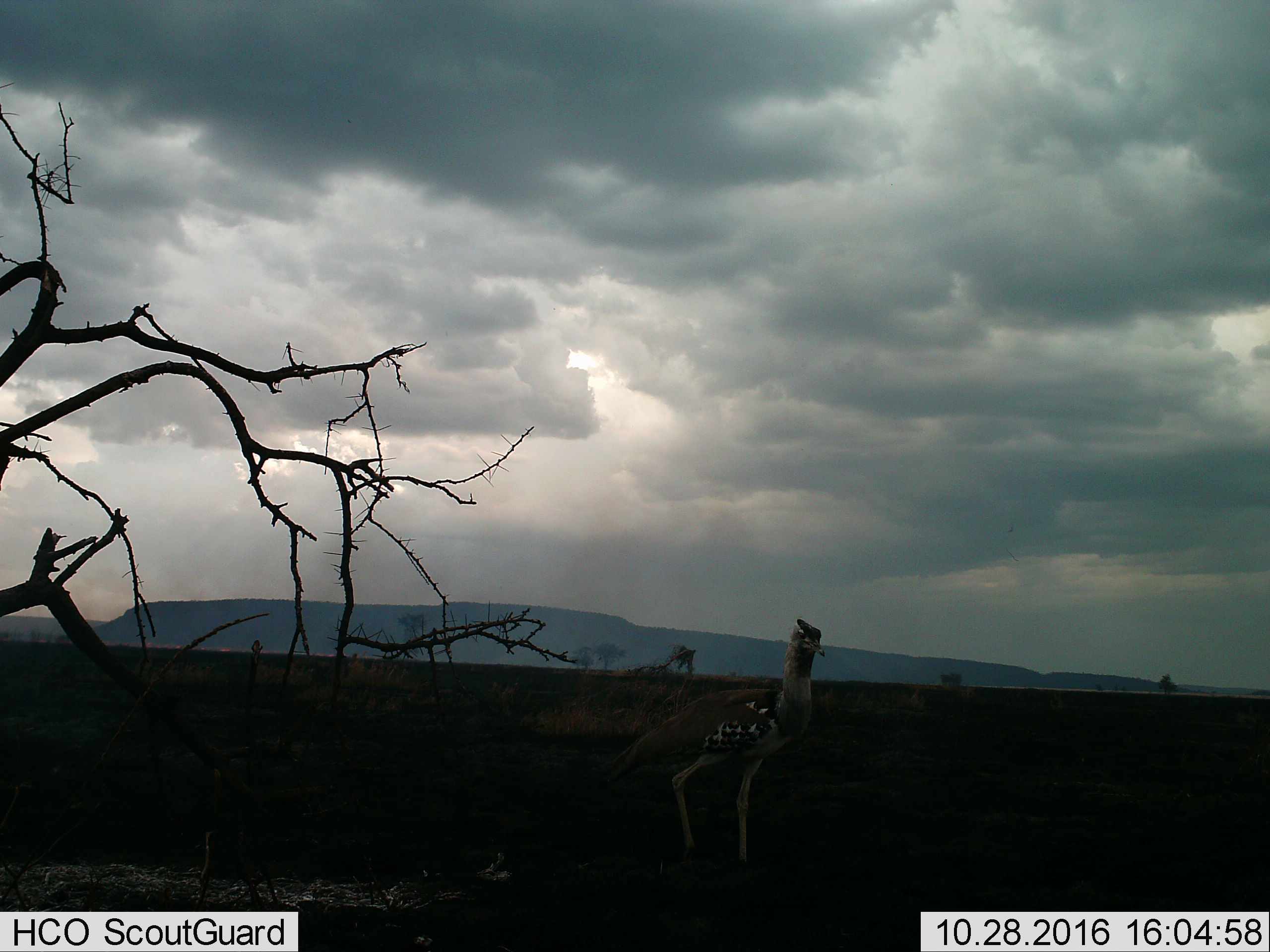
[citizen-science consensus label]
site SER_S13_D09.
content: unidentified animal